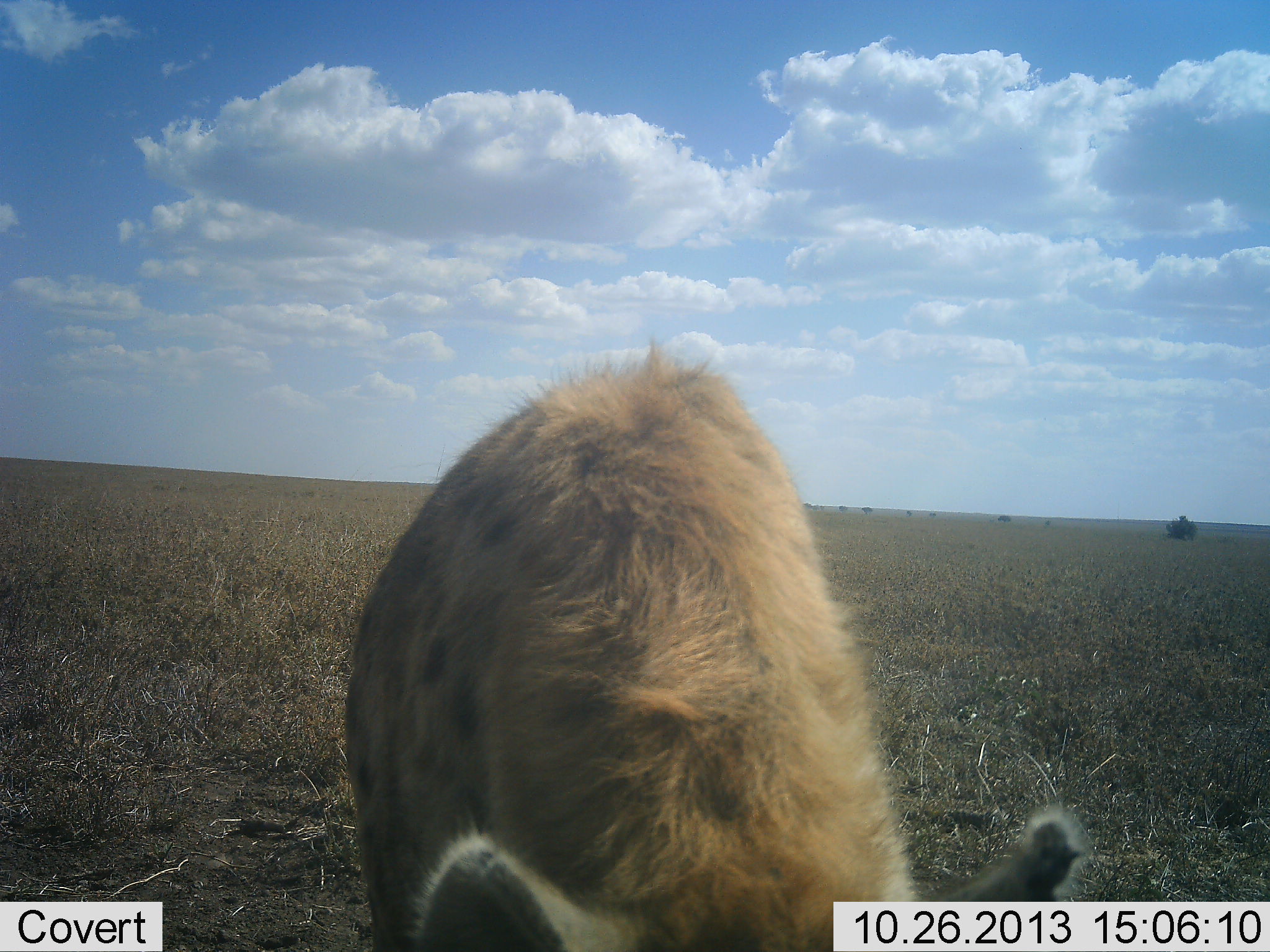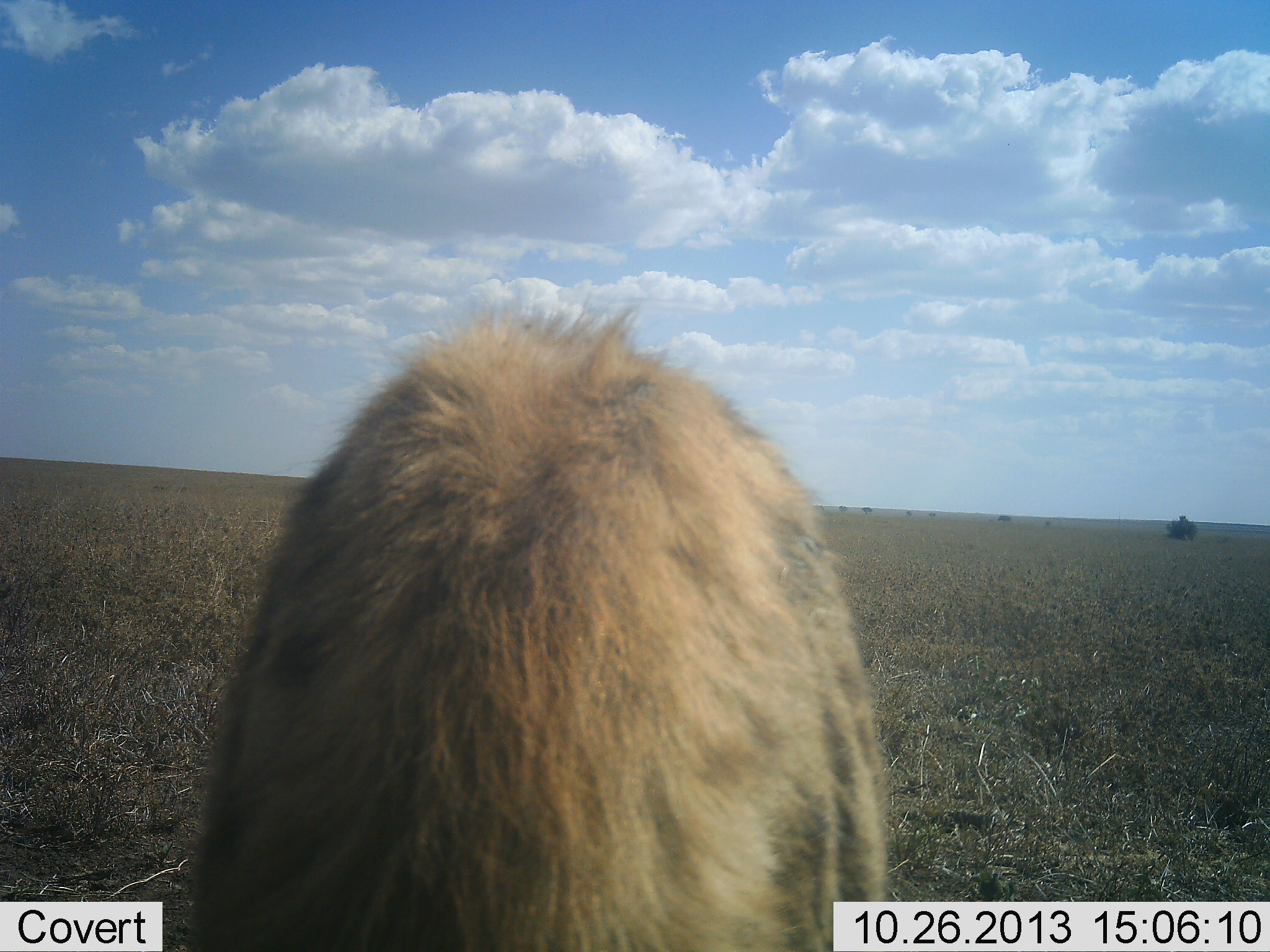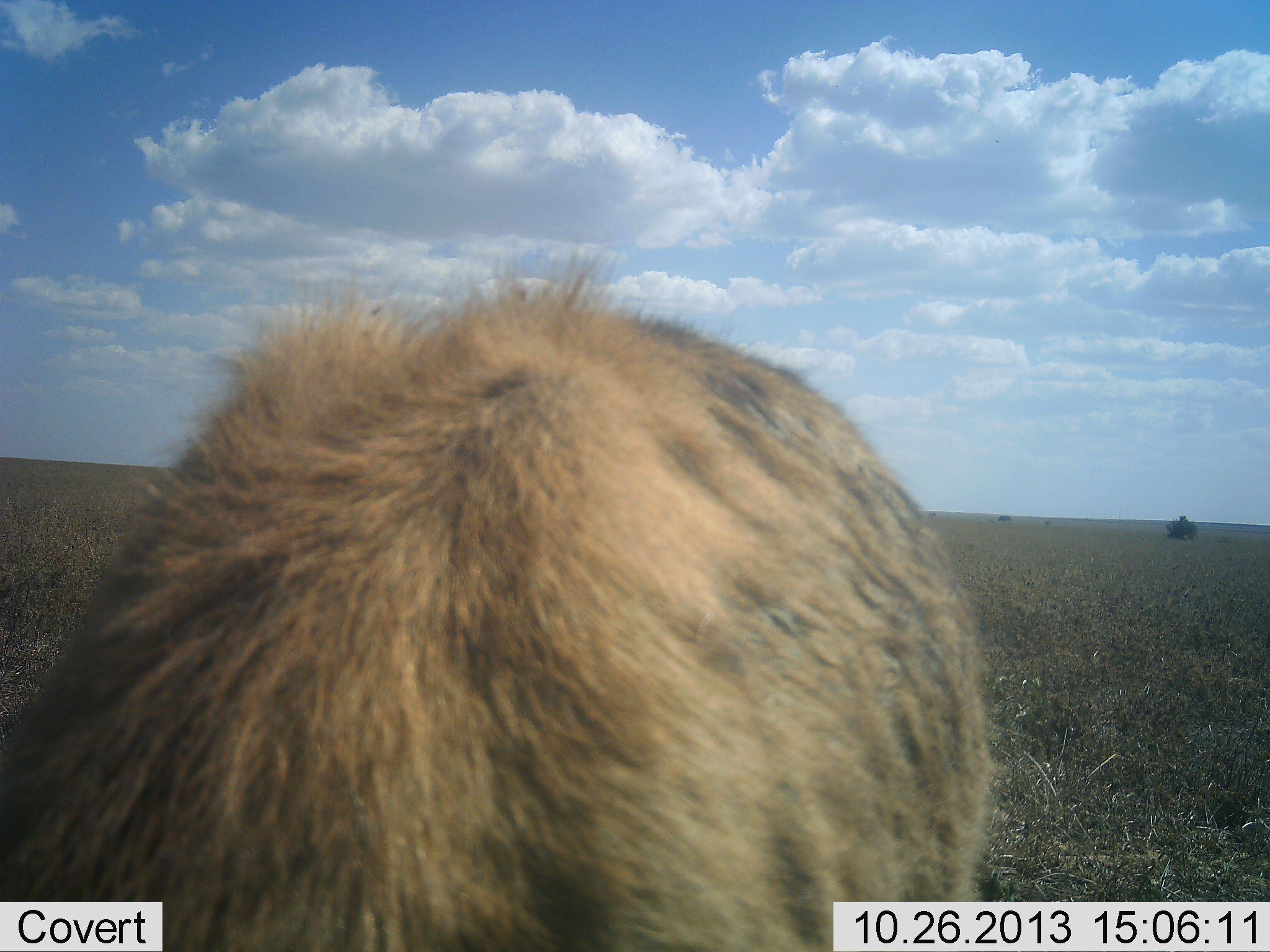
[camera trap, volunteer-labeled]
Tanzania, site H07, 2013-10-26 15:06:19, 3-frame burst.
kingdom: Animalia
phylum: Chordata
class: Mammalia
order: Carnivora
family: Hyaenidae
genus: Crocuta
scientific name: Crocuta crocuta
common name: spotted hyena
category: hyenaspotted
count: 1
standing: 52%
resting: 0%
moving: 52%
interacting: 10%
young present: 0%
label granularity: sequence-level